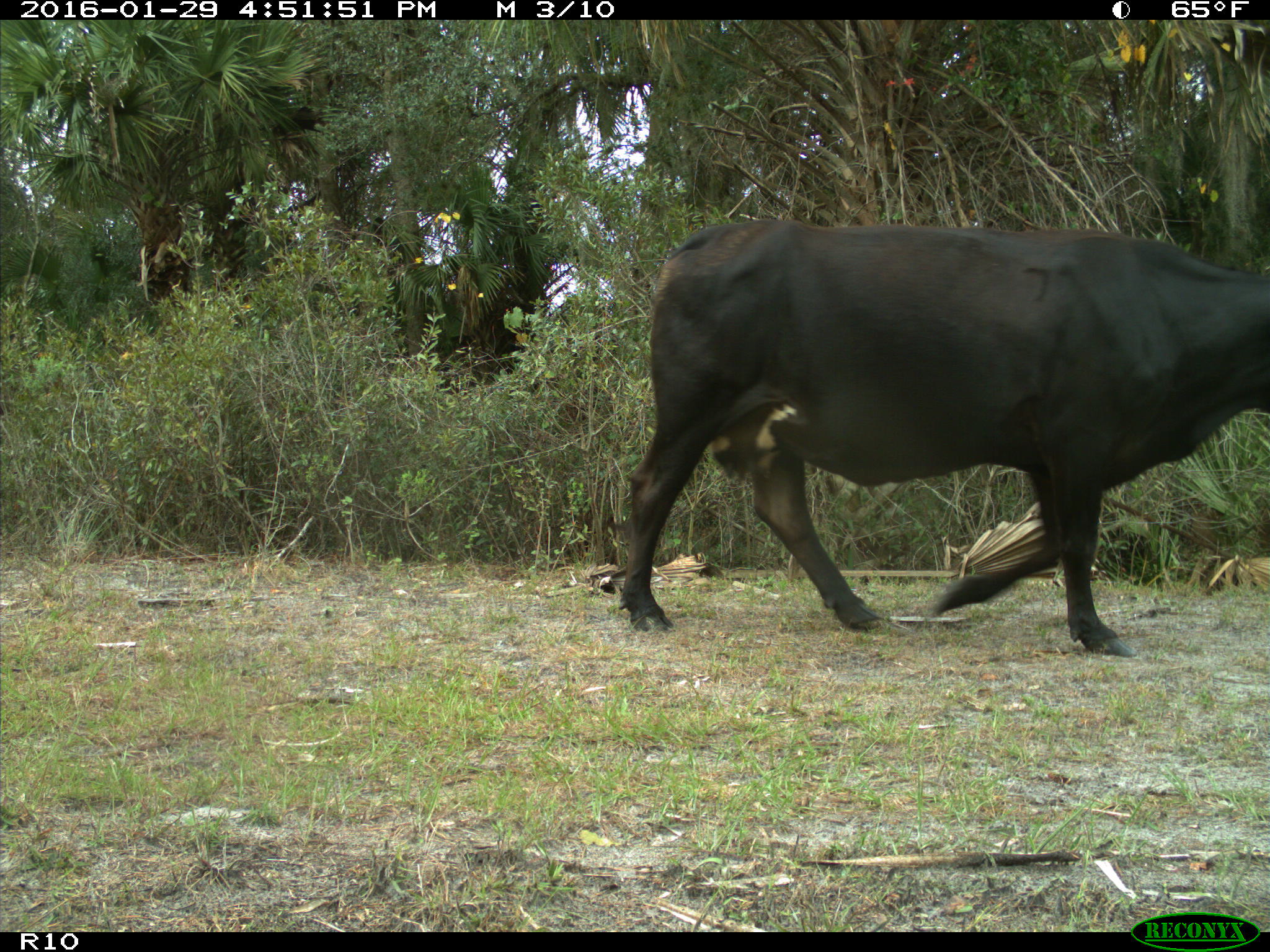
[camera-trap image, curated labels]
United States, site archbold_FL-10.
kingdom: Animalia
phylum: Chordata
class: Mammalia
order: Artiodactyla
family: Bovidae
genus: Bos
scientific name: Bos taurus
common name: domestic cow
Bos taurus (domestic cow).